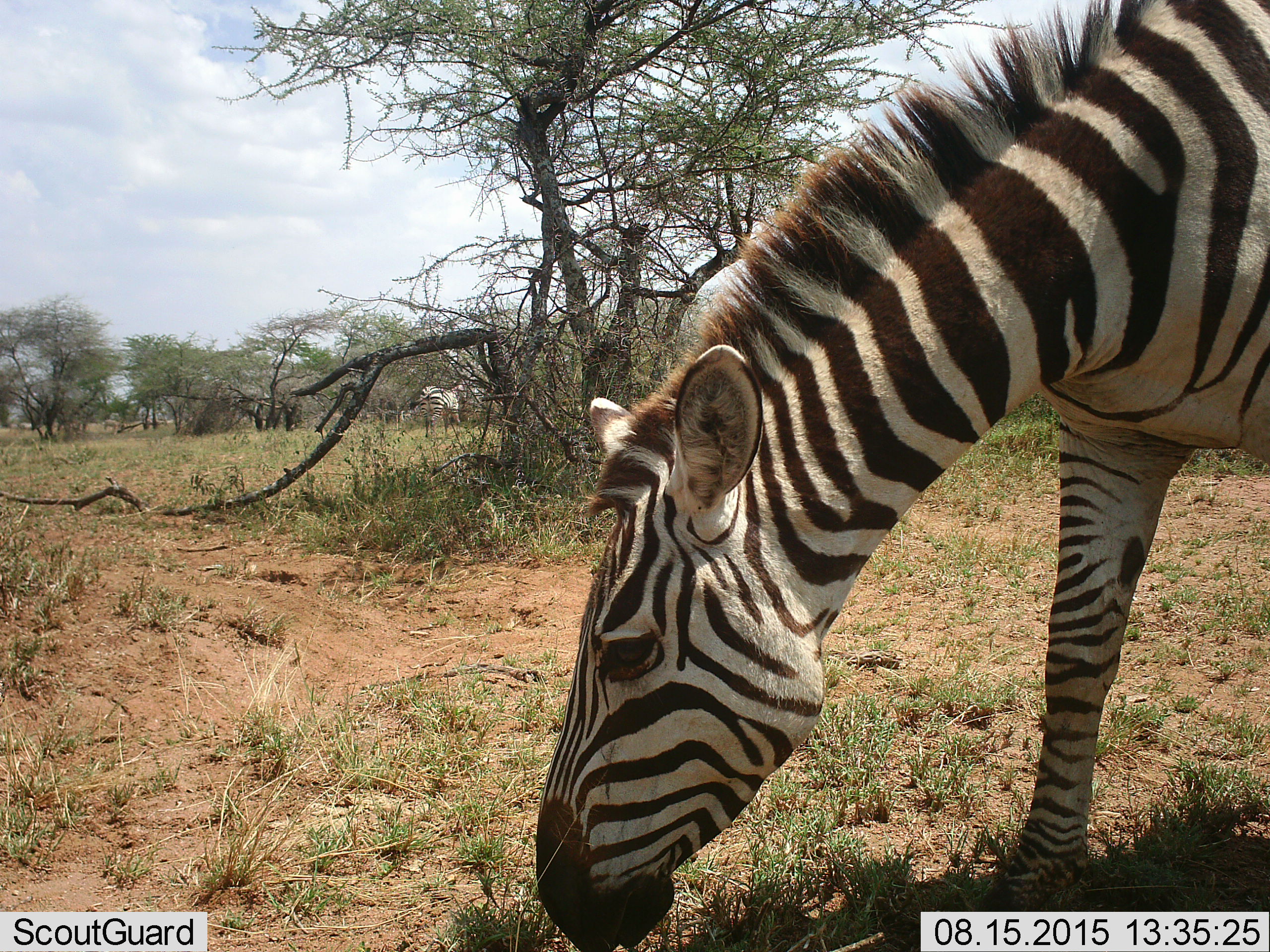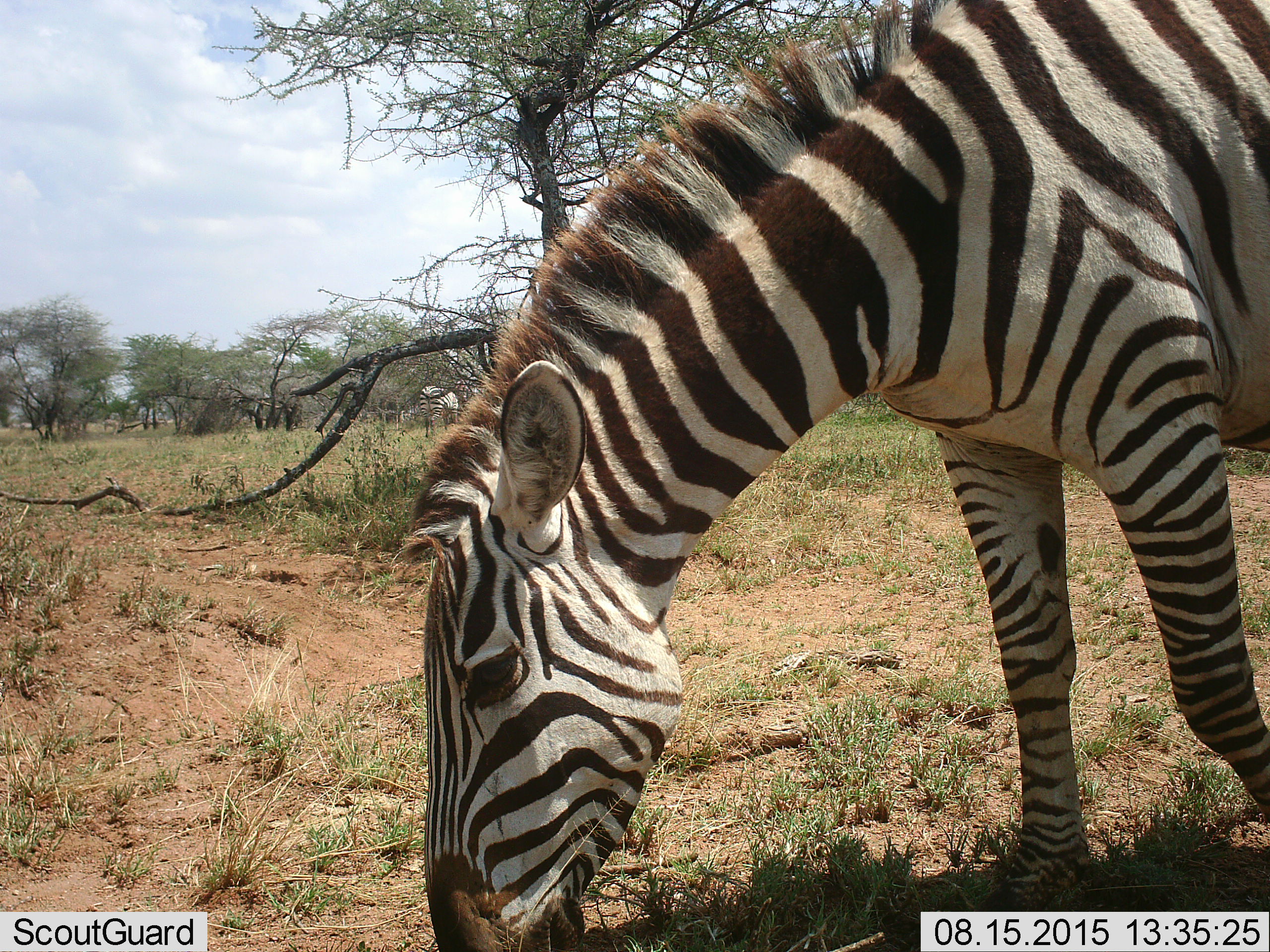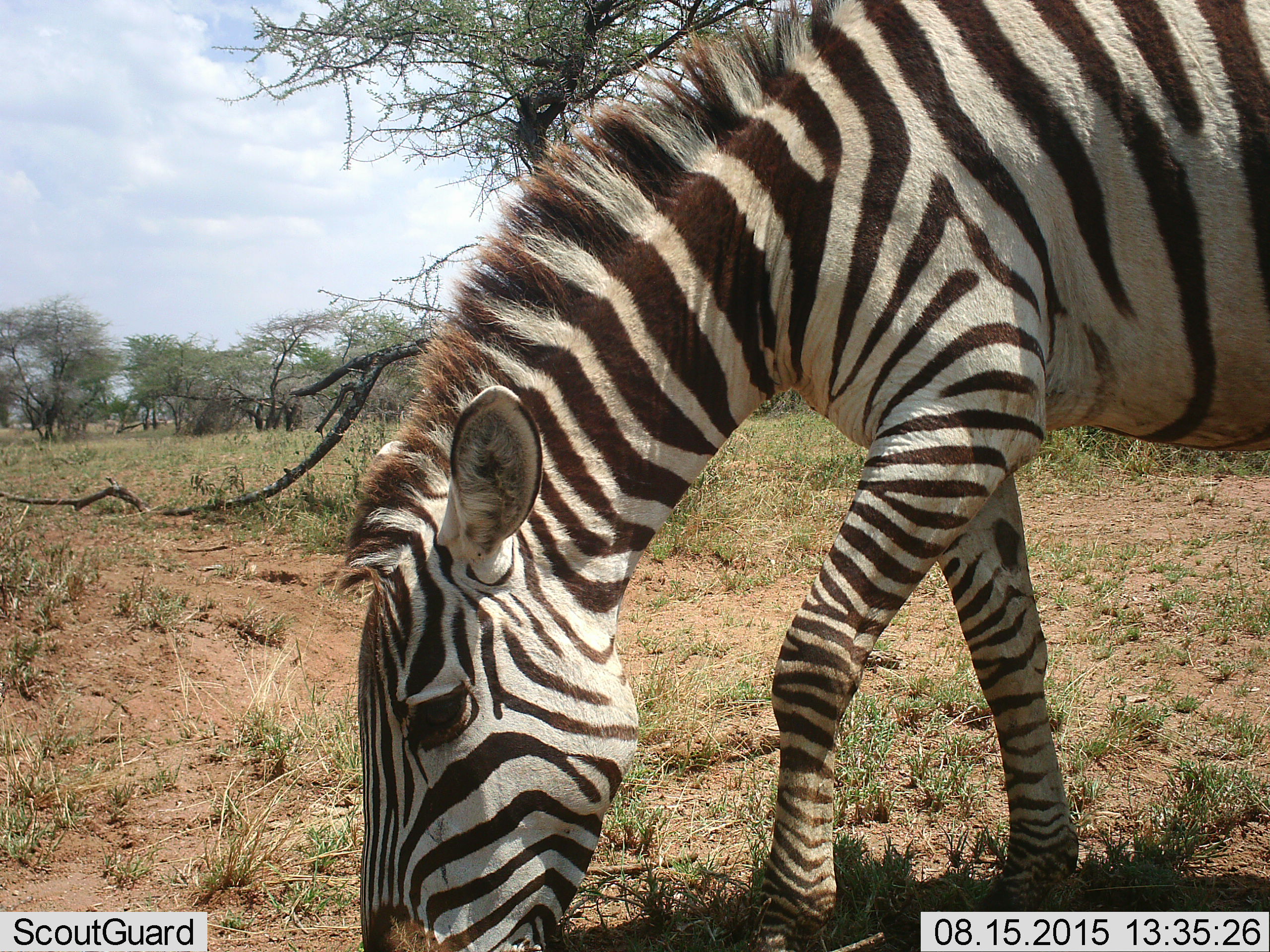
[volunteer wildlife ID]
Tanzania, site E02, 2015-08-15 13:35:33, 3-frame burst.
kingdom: Animalia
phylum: Chordata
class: Mammalia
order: Perissodactyla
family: Equidae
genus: Equus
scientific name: Equus quagga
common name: plains zebra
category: zebra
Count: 2.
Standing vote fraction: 37%.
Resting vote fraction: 0%.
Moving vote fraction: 37%.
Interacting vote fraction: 0%.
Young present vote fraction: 0%.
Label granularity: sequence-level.